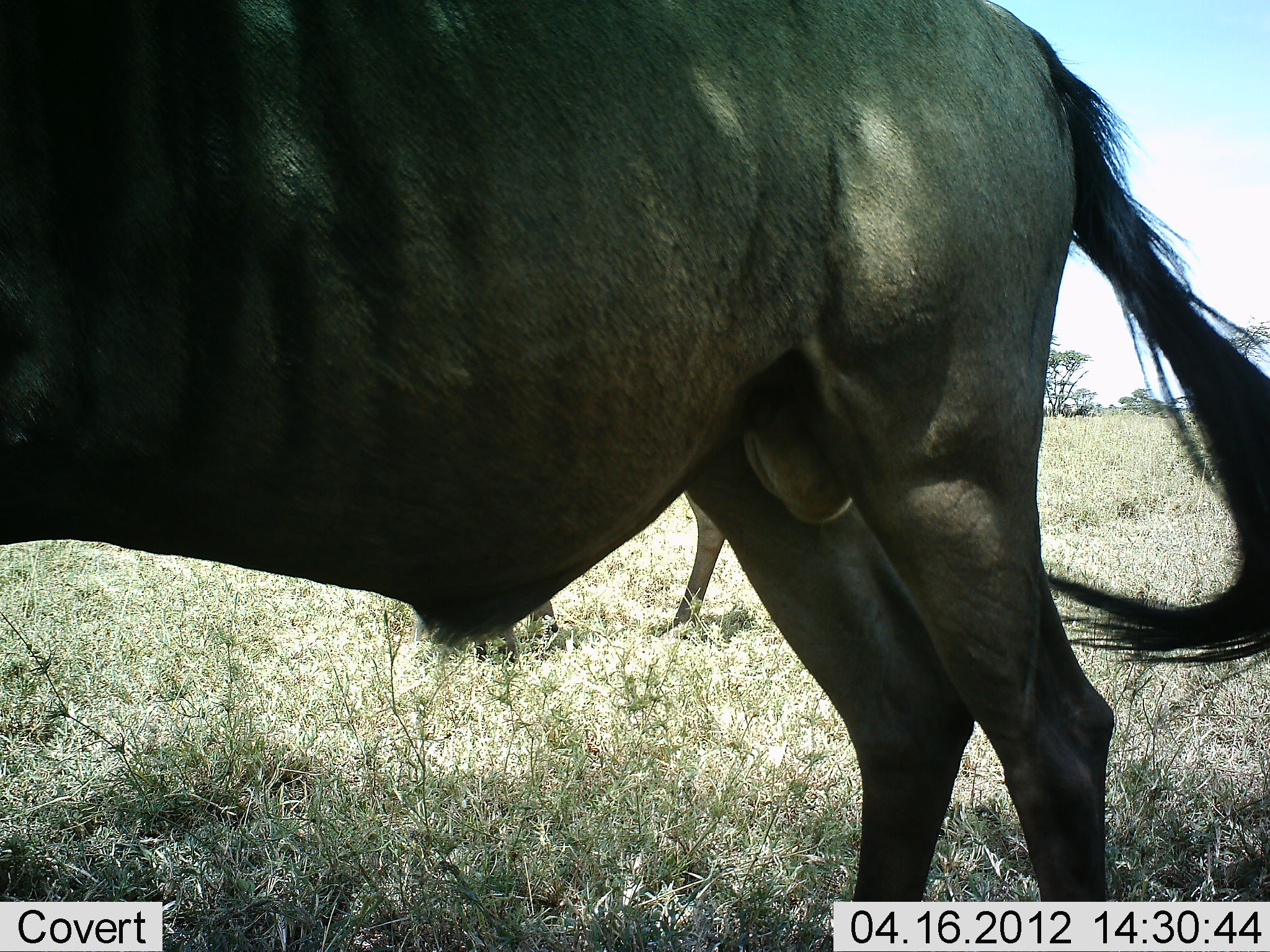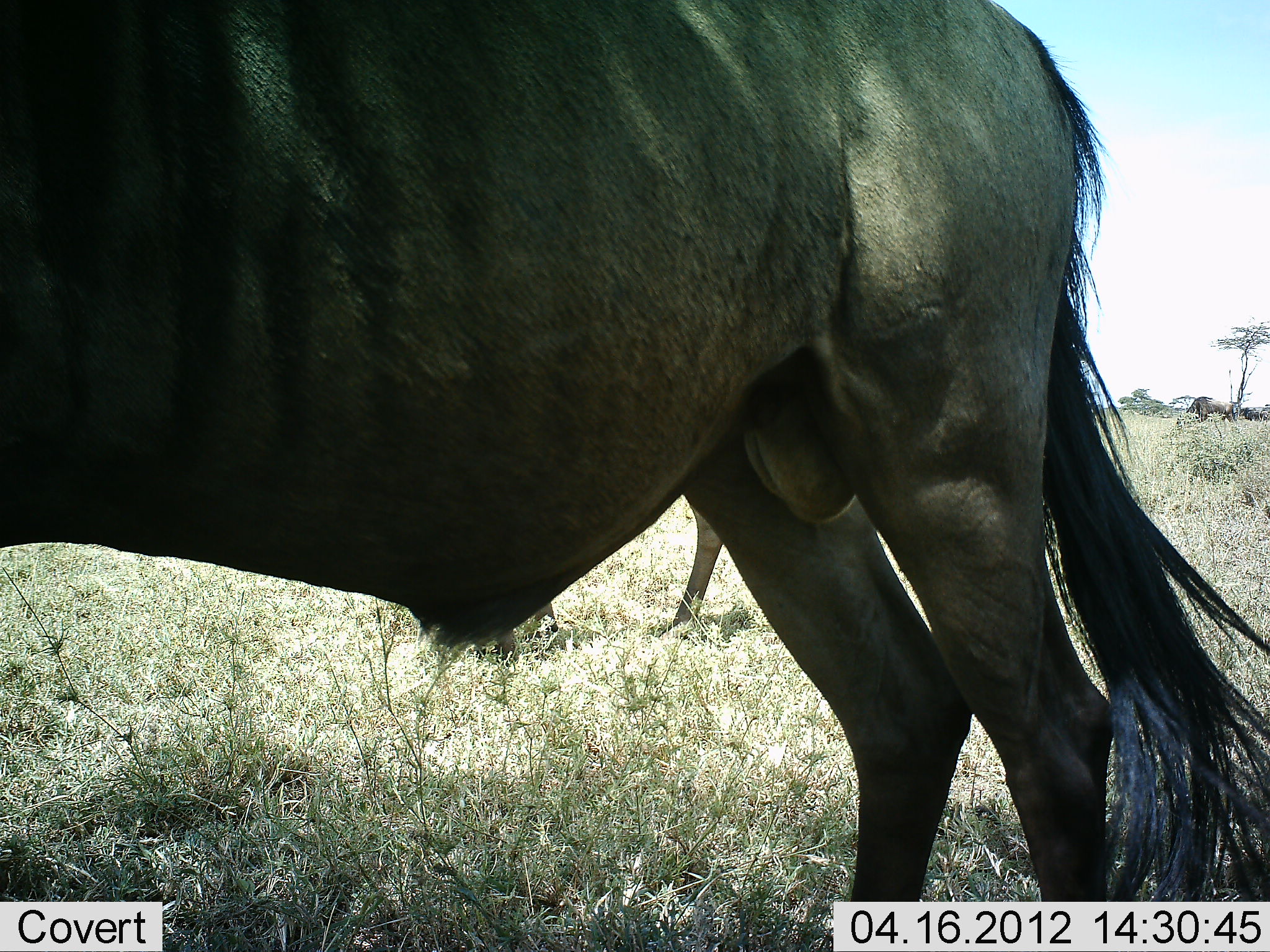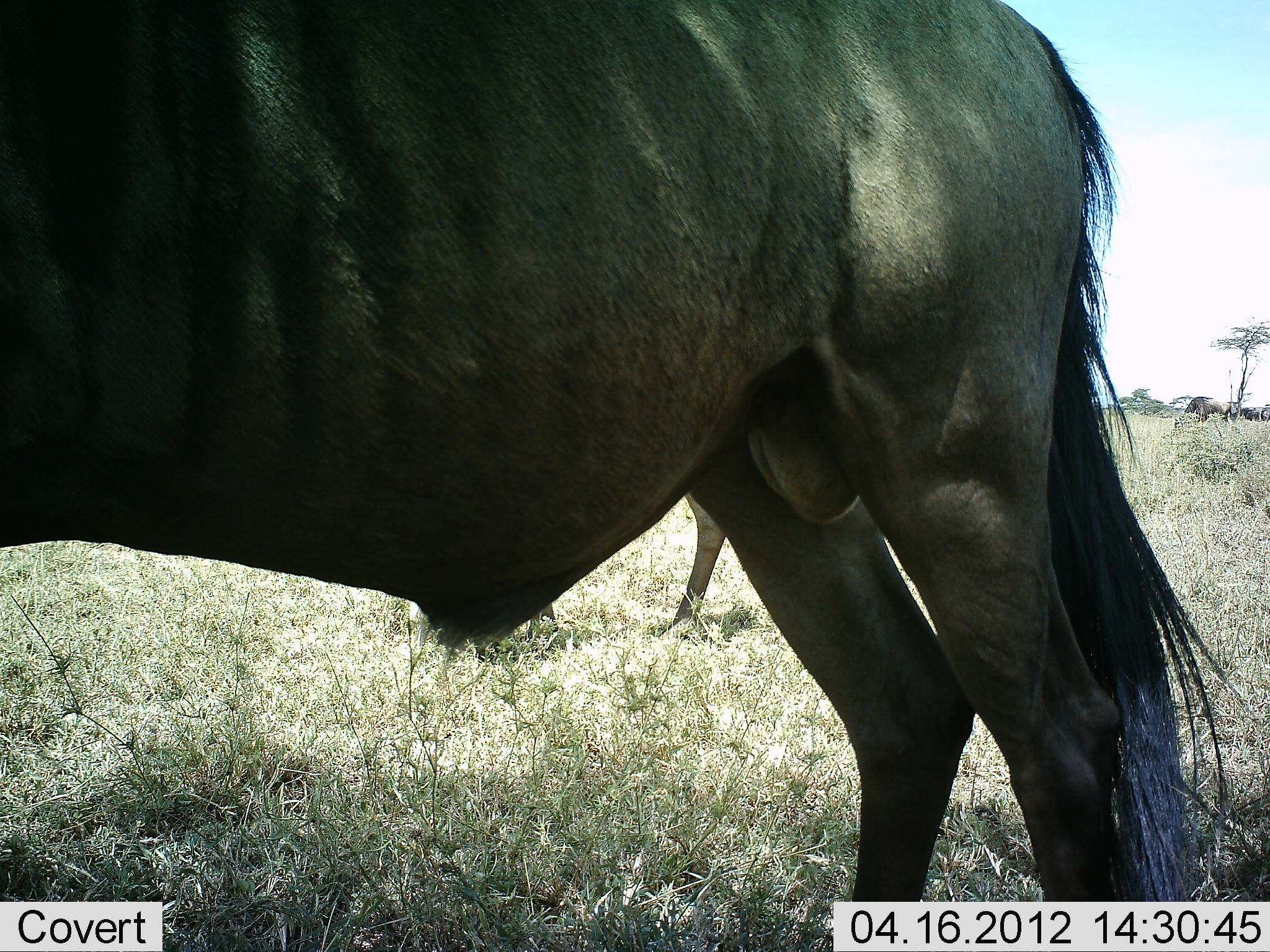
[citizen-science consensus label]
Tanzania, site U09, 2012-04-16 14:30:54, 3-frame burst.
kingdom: Animalia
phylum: Chordata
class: Mammalia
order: Artiodactyla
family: Bovidae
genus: Connochaetes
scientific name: Connochaetes taurinus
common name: blue wildebeest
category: wildebeest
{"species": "wildebeest (blue wildebeest) (Connochaetes taurinus)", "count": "2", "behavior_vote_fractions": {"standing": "100%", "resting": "0%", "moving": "6%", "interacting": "0%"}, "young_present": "0%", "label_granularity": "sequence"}